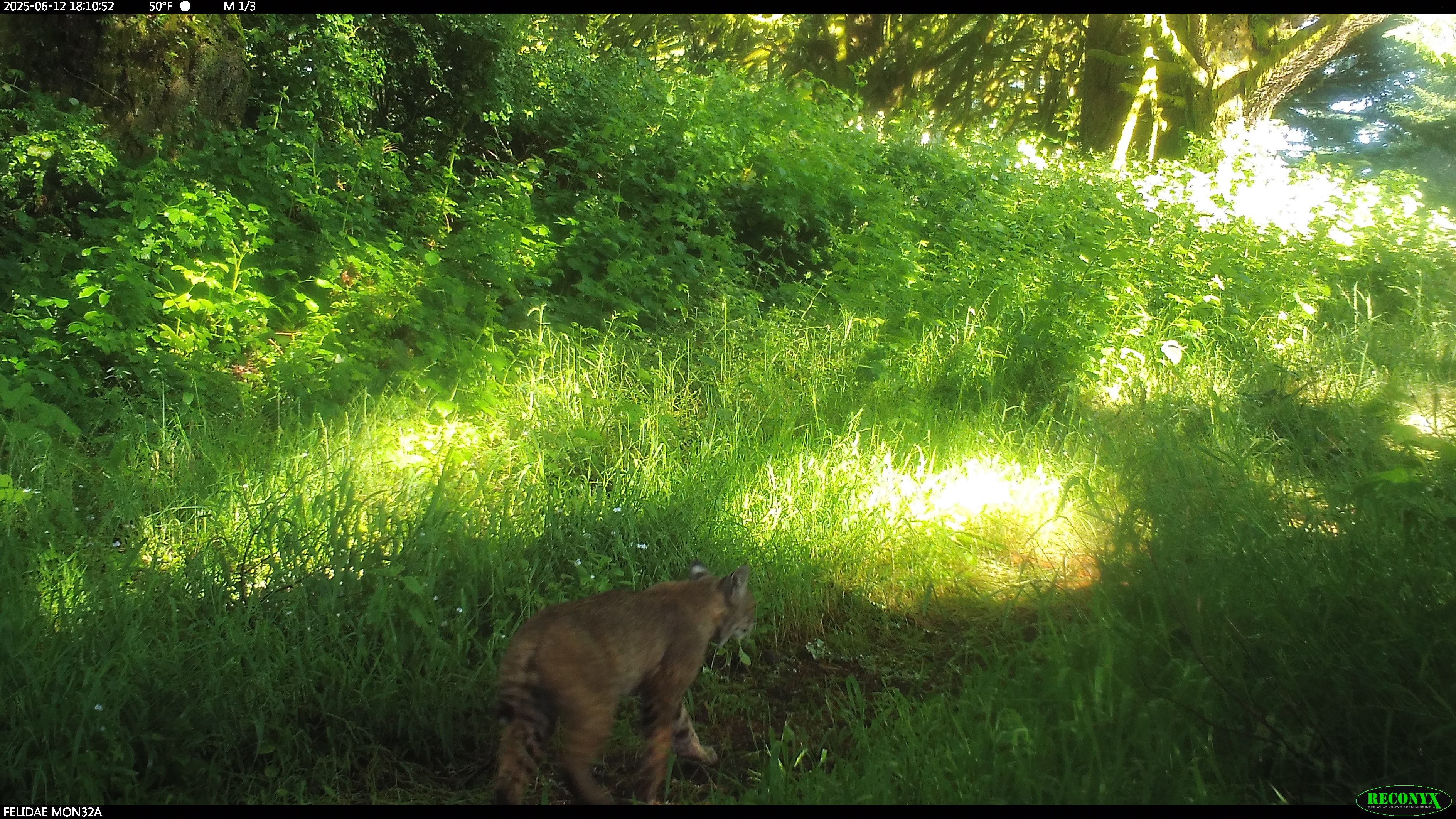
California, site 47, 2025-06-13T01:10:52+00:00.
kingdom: Animalia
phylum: Chordata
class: Mammalia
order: Carnivora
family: Felidae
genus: Lynx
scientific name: Lynx rufus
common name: bobcat